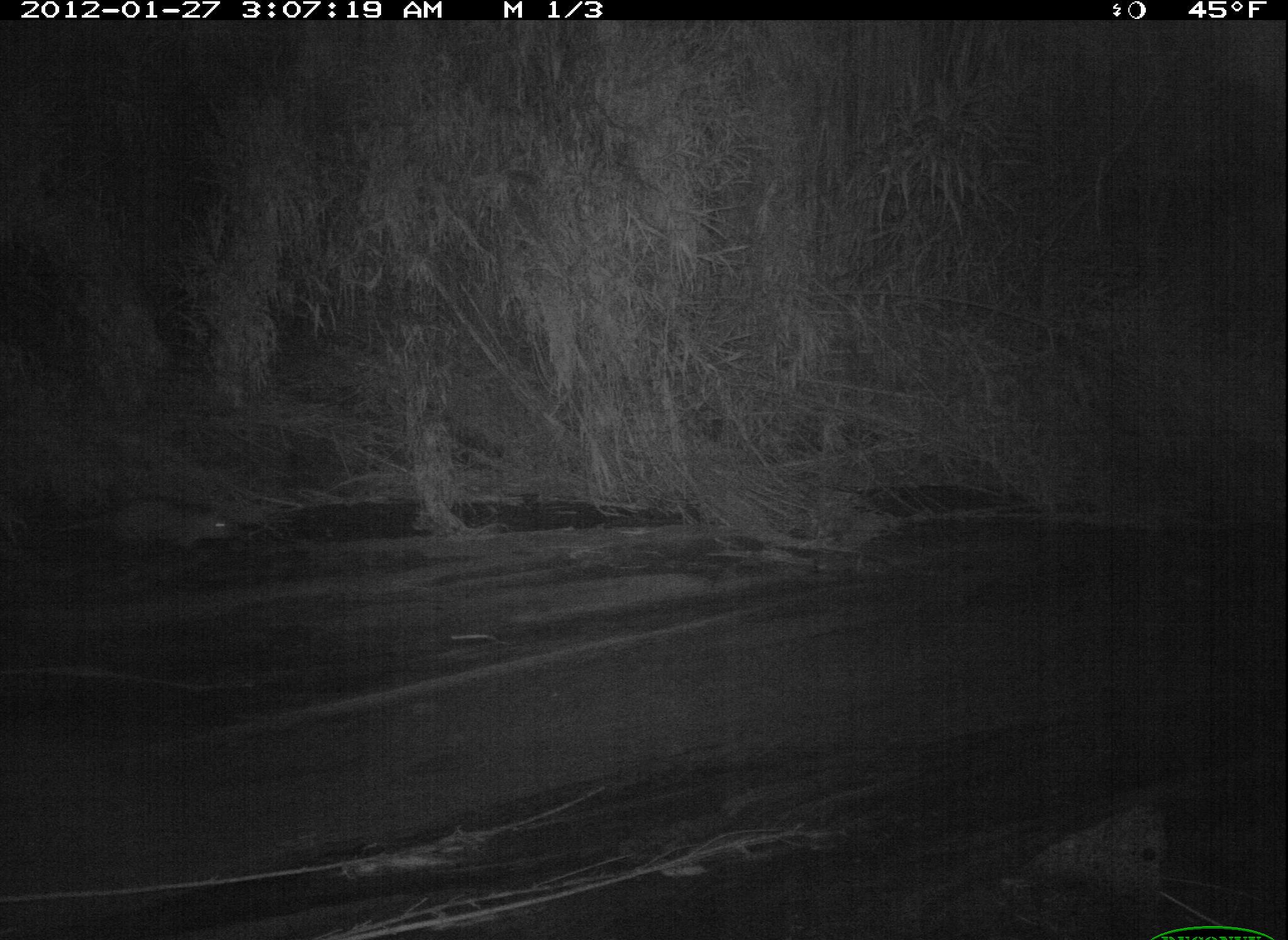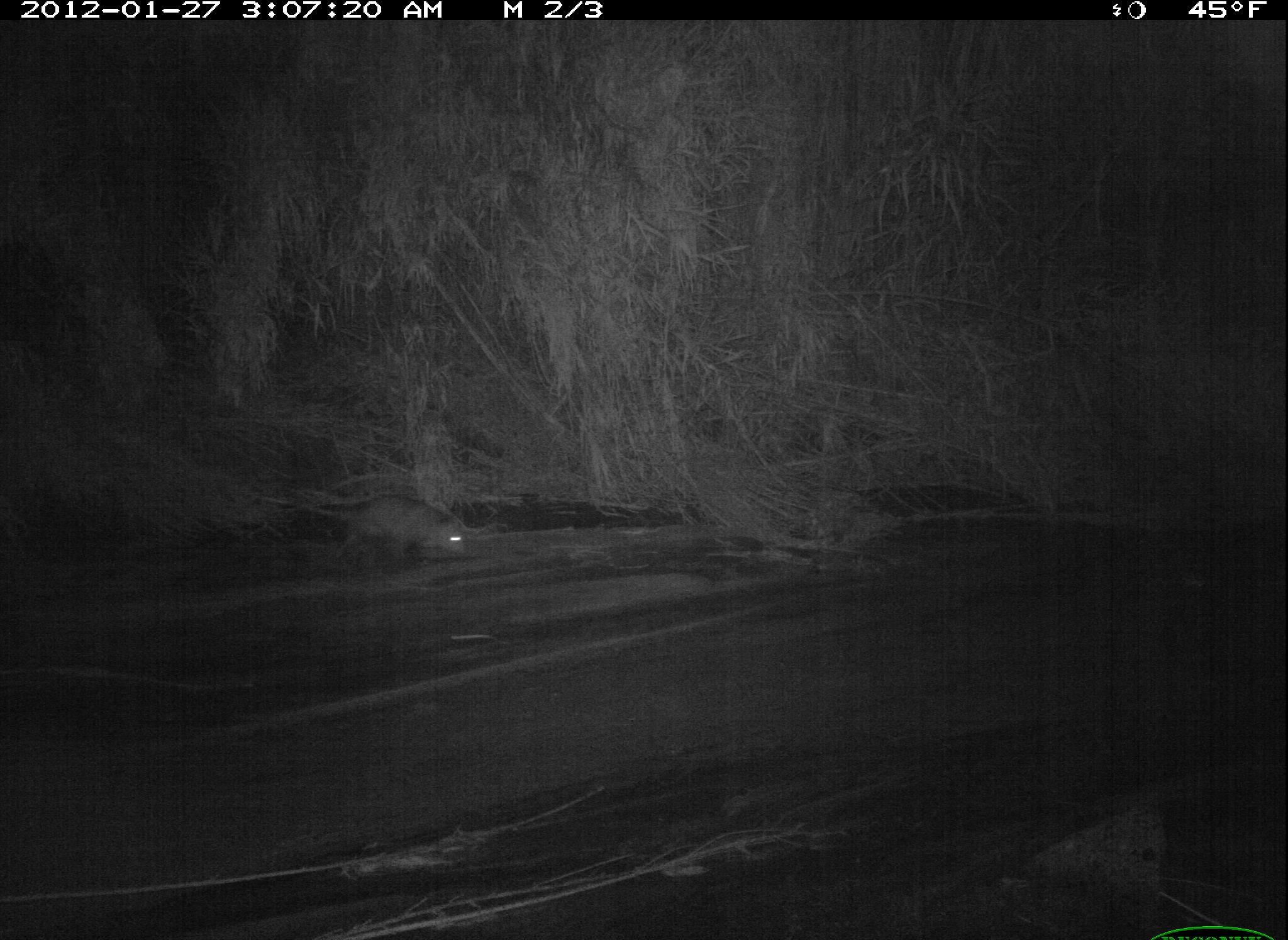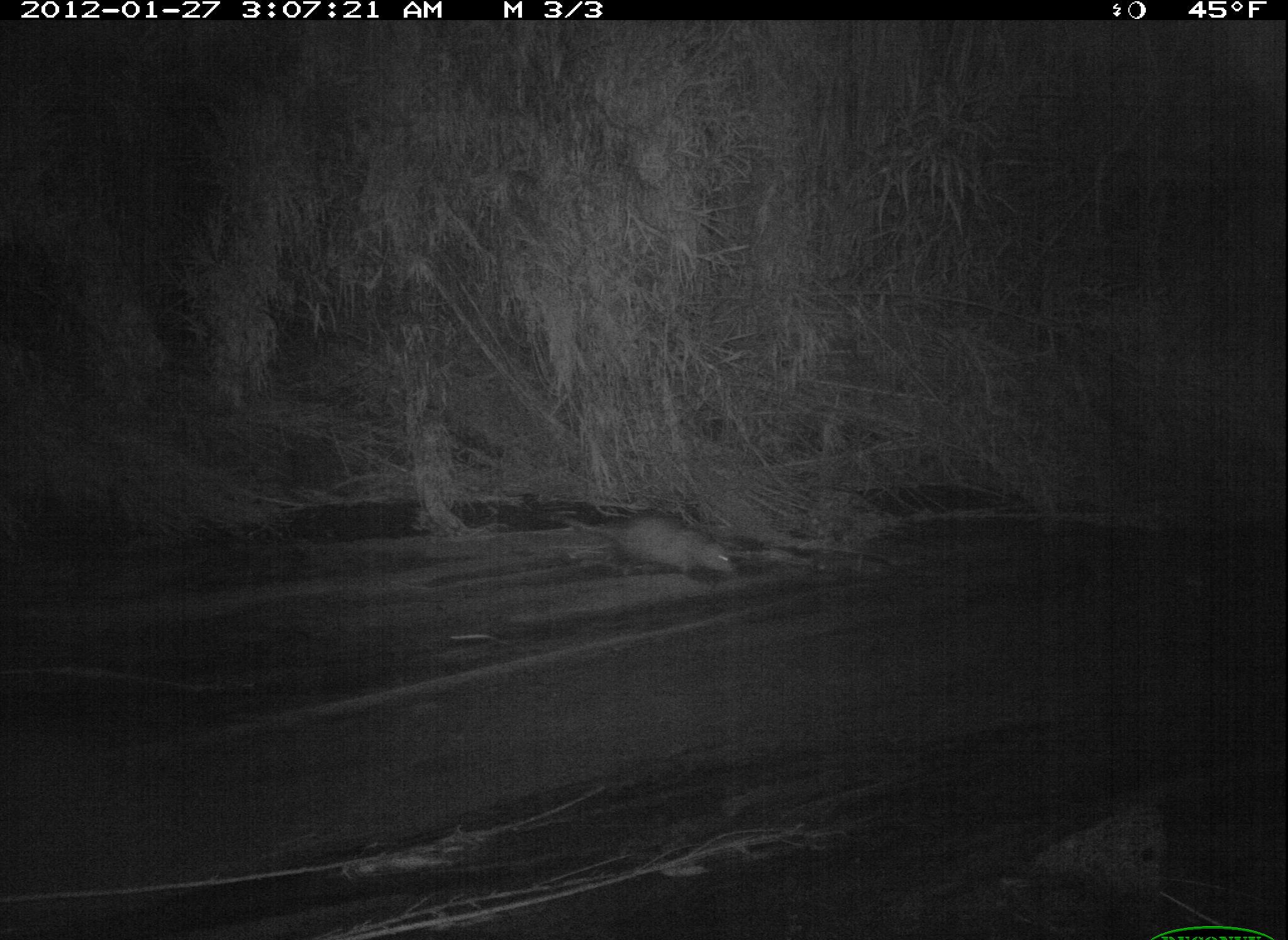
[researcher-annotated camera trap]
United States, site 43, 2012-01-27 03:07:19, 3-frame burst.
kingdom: Animalia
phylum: Chordata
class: Mammalia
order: Didelphimorphia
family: Didelphidae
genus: Didelphis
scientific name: Didelphis virginiana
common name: virginia opossum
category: opossum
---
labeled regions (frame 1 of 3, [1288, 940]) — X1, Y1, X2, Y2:
opossum: 42, 462, 253, 577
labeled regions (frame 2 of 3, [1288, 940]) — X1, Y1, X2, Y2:
opossum: 272, 461, 522, 580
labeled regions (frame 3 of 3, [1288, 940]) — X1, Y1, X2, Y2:
opossum: 535, 486, 757, 604